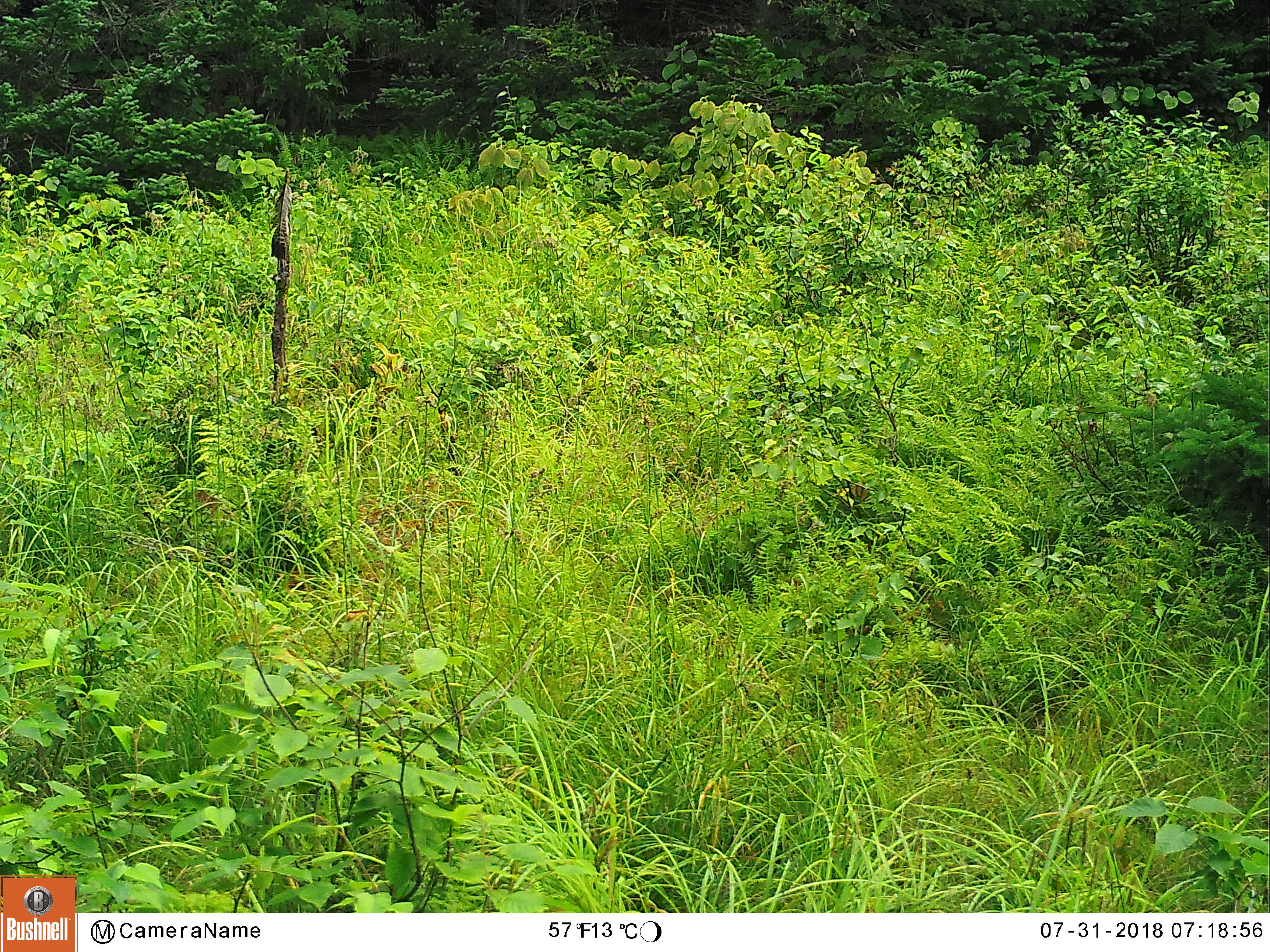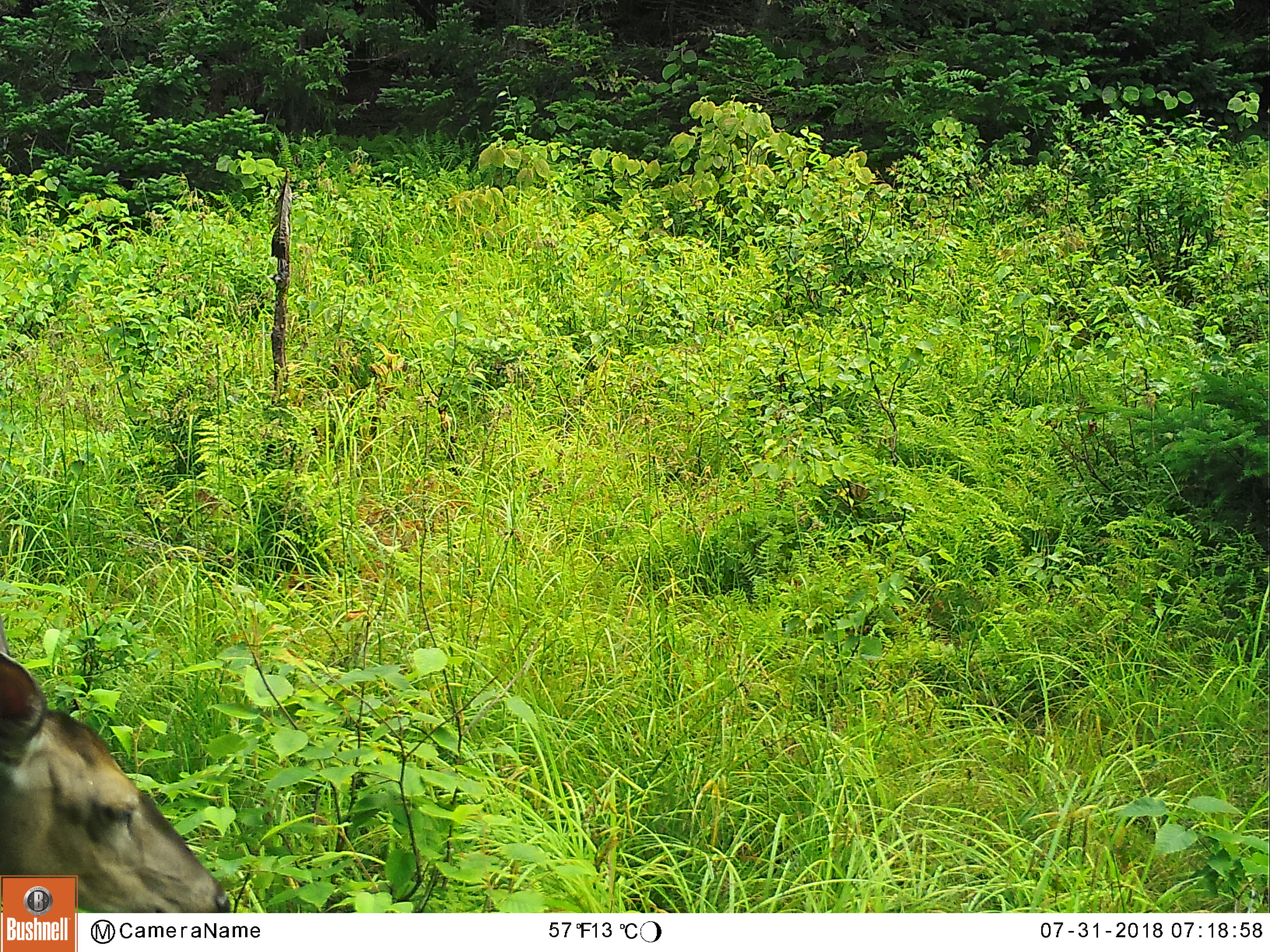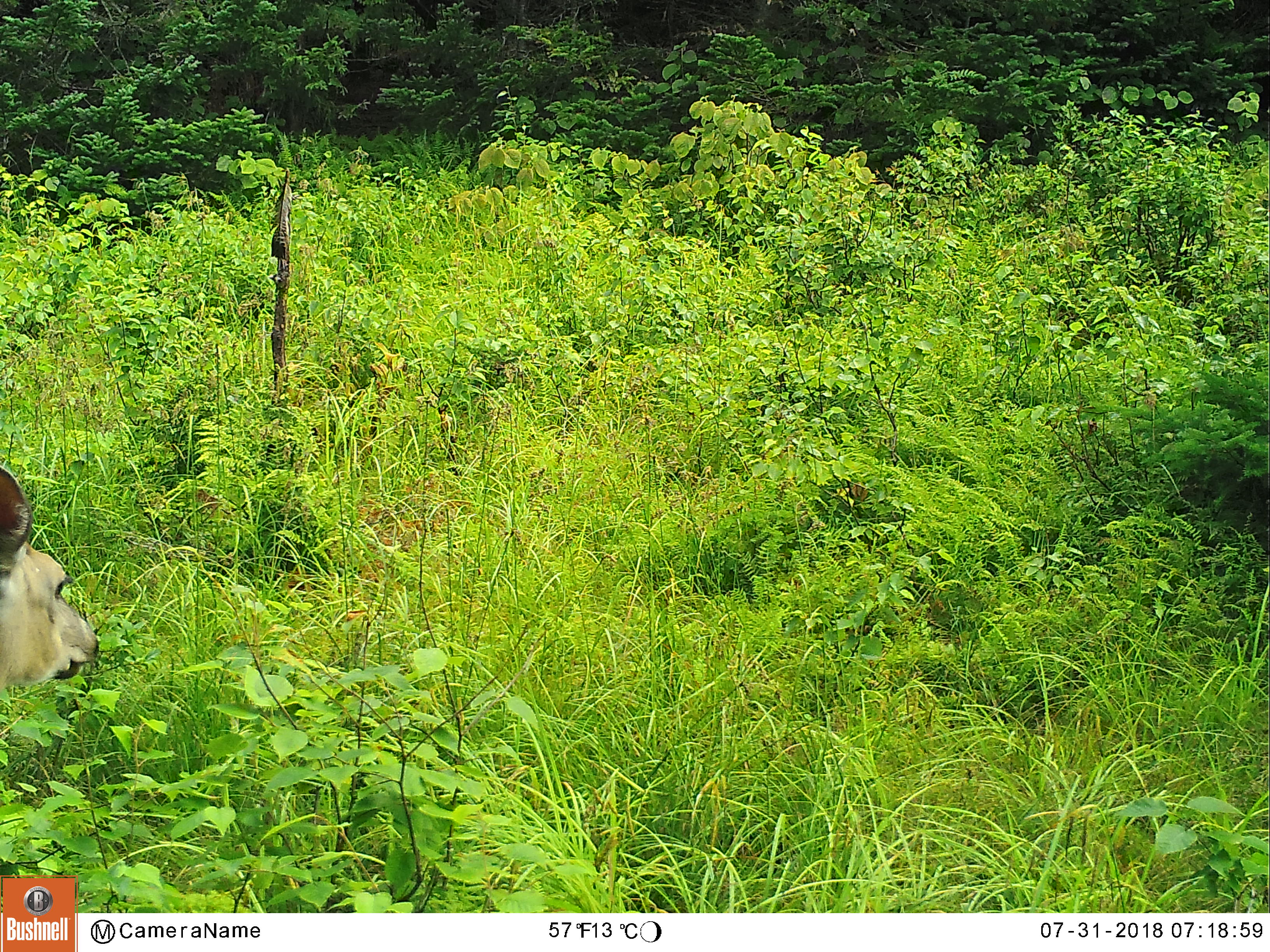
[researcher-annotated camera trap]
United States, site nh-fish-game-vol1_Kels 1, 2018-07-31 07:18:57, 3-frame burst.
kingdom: Animalia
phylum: Chordata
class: Mammalia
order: Artiodactyla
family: Cervidae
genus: Odocoileus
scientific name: Odocoileus virginianus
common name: white-tailed deer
White-tailed deer (Odocoileus virginianus).